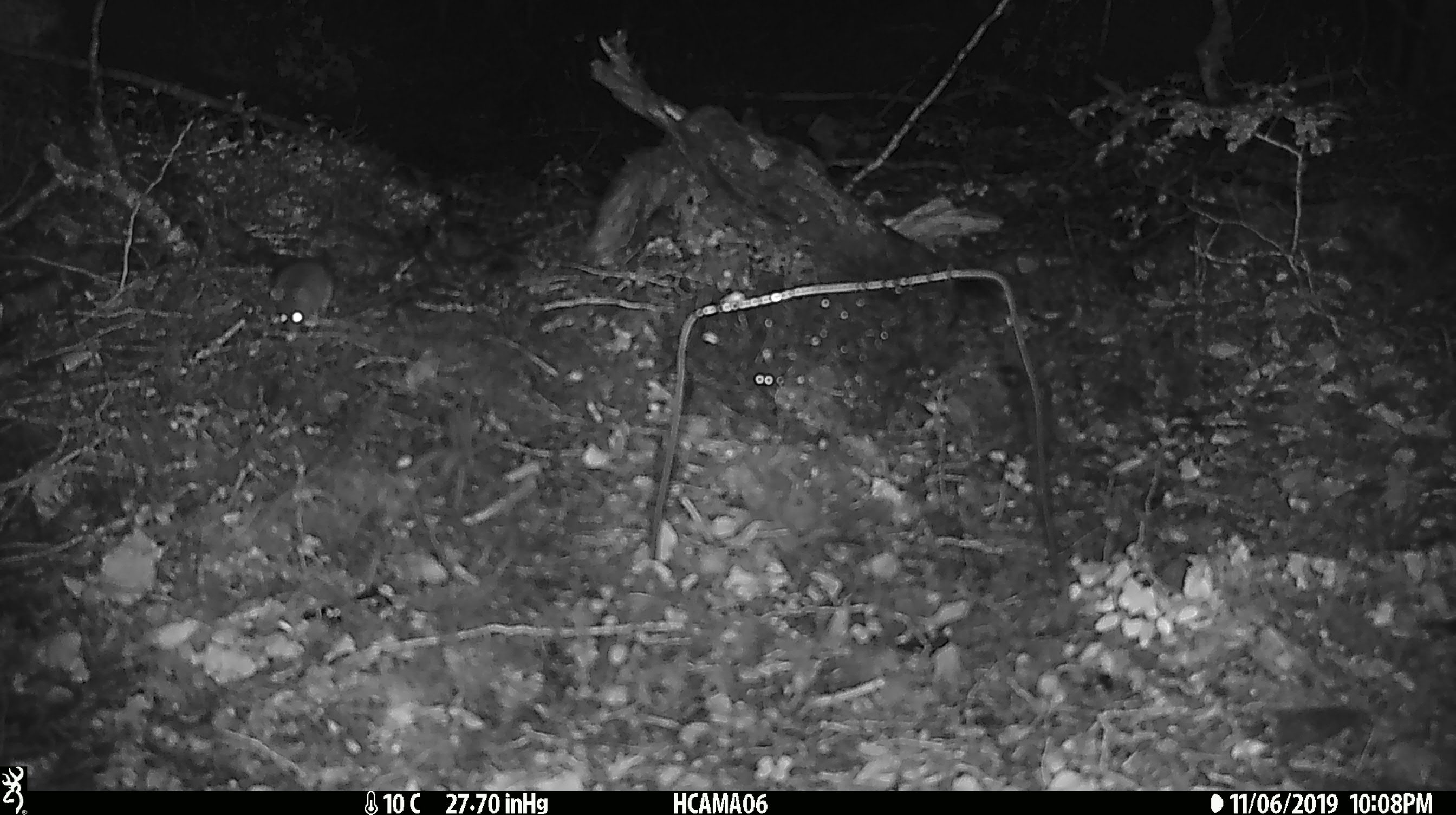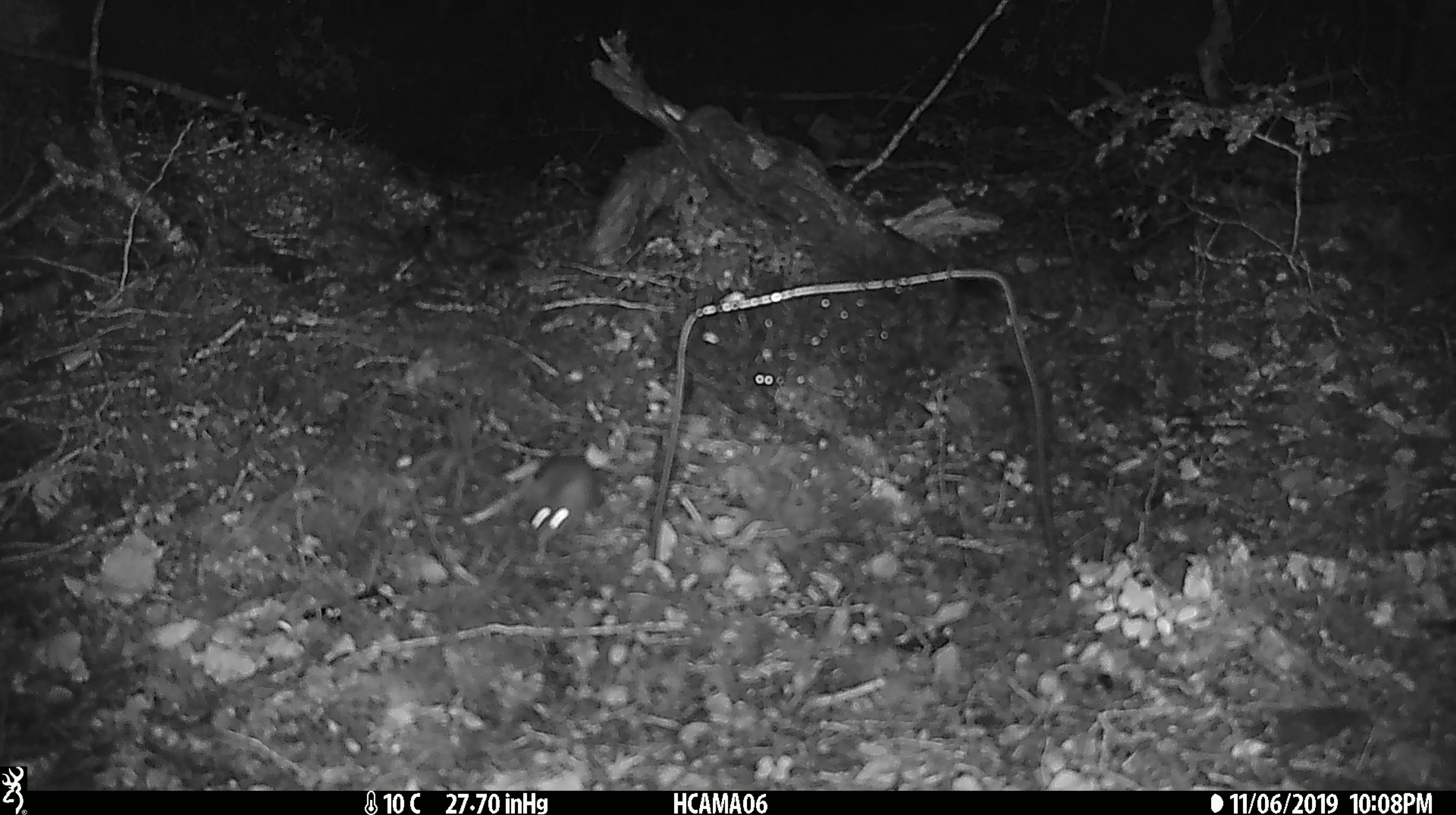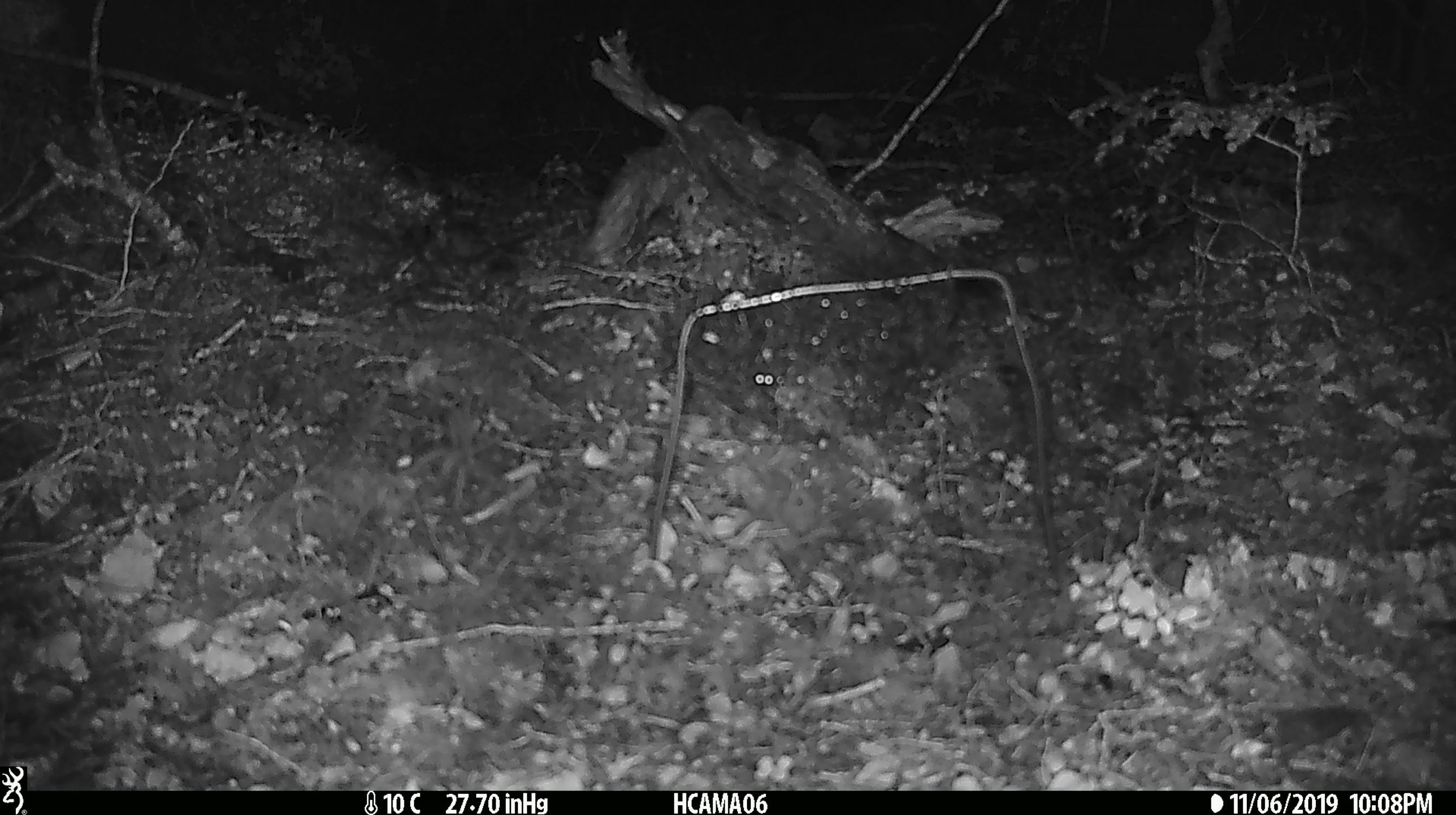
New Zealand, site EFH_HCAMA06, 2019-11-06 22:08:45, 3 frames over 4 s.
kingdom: Animalia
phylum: Chordata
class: Mammalia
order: Rodentia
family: Muridae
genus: Mus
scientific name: Mus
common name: mouse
Mouse (Mus).